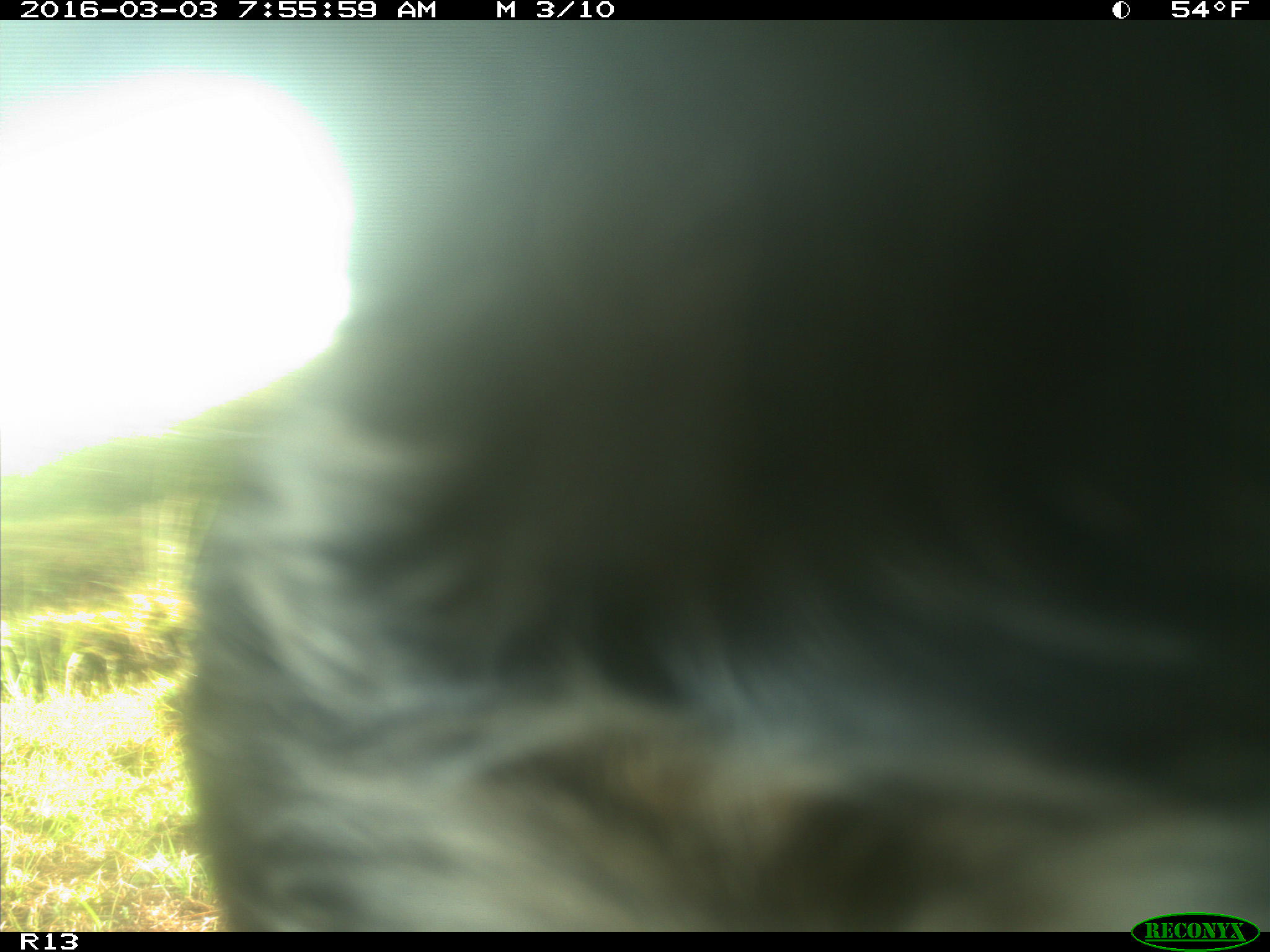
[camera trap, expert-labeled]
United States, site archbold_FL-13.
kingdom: Animalia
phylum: Chordata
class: Mammalia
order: Artiodactyla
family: Bovidae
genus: Bos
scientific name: Bos taurus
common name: domestic cow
Bos taurus (domestic cow).